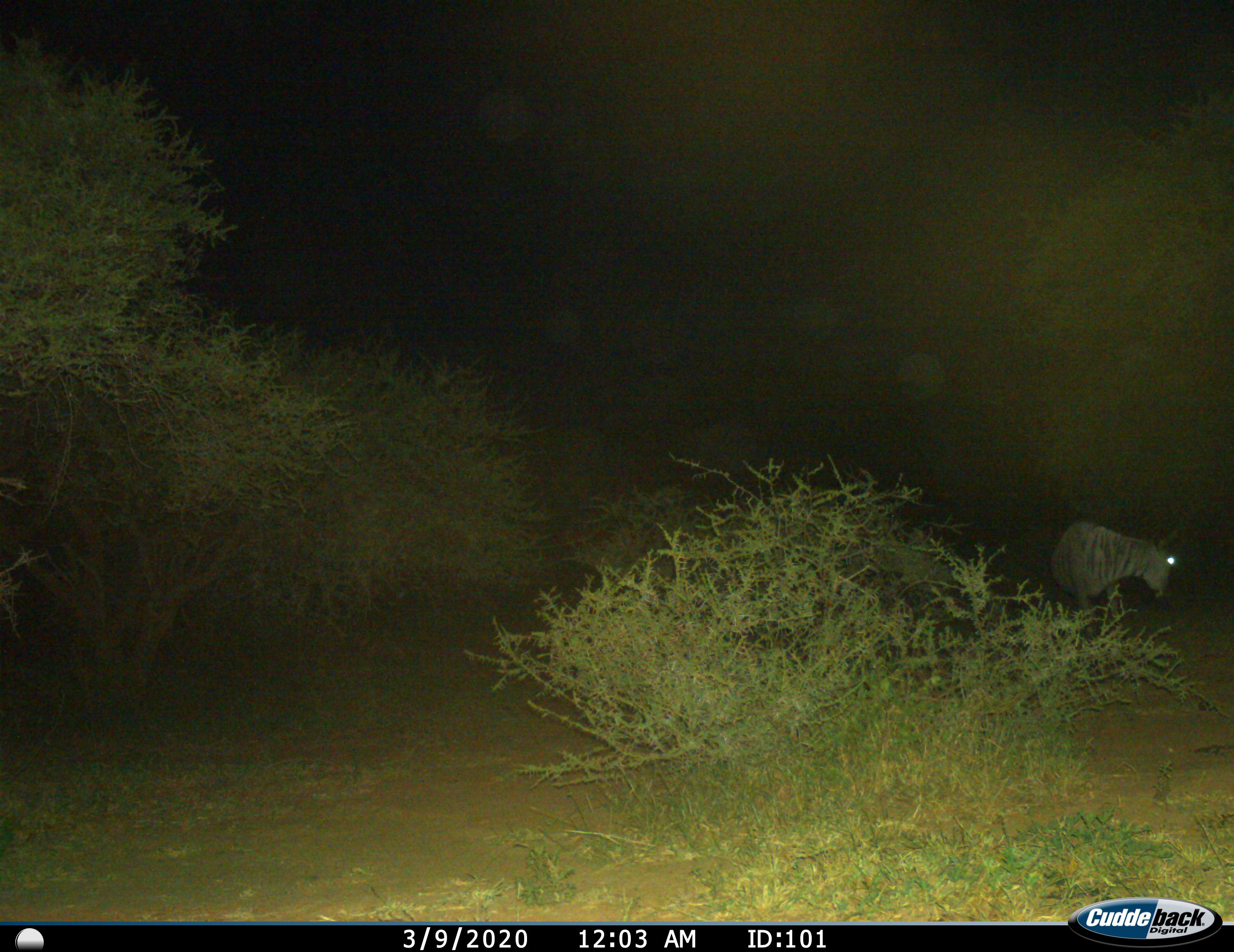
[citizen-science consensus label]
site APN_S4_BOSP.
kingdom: Animalia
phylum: Chordata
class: Mammalia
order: Artiodactyla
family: Bovidae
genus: Connochaetes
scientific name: Connochaetes taurinus taurinus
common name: blue wildebeest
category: wildebeestblue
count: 1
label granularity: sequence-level